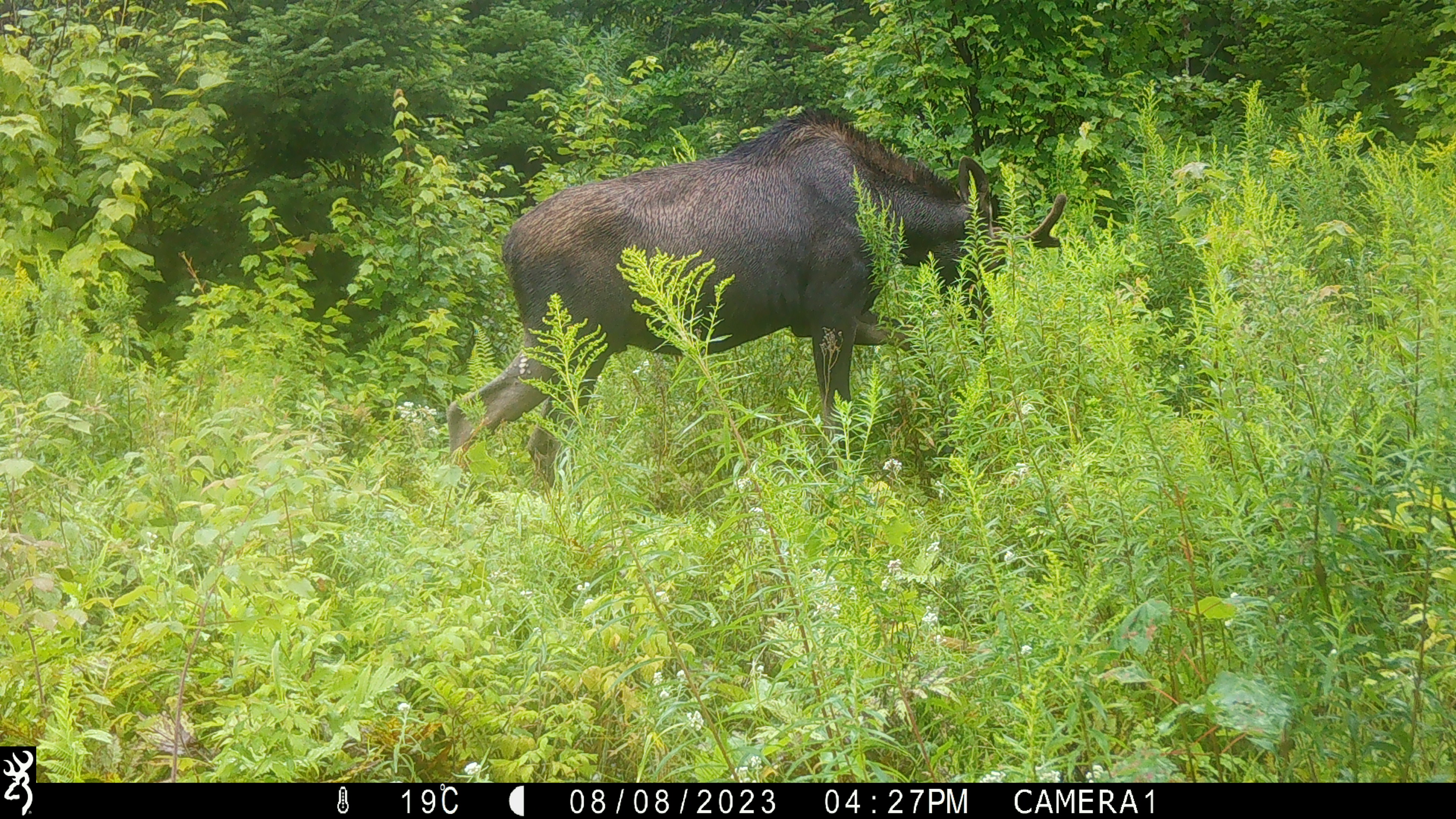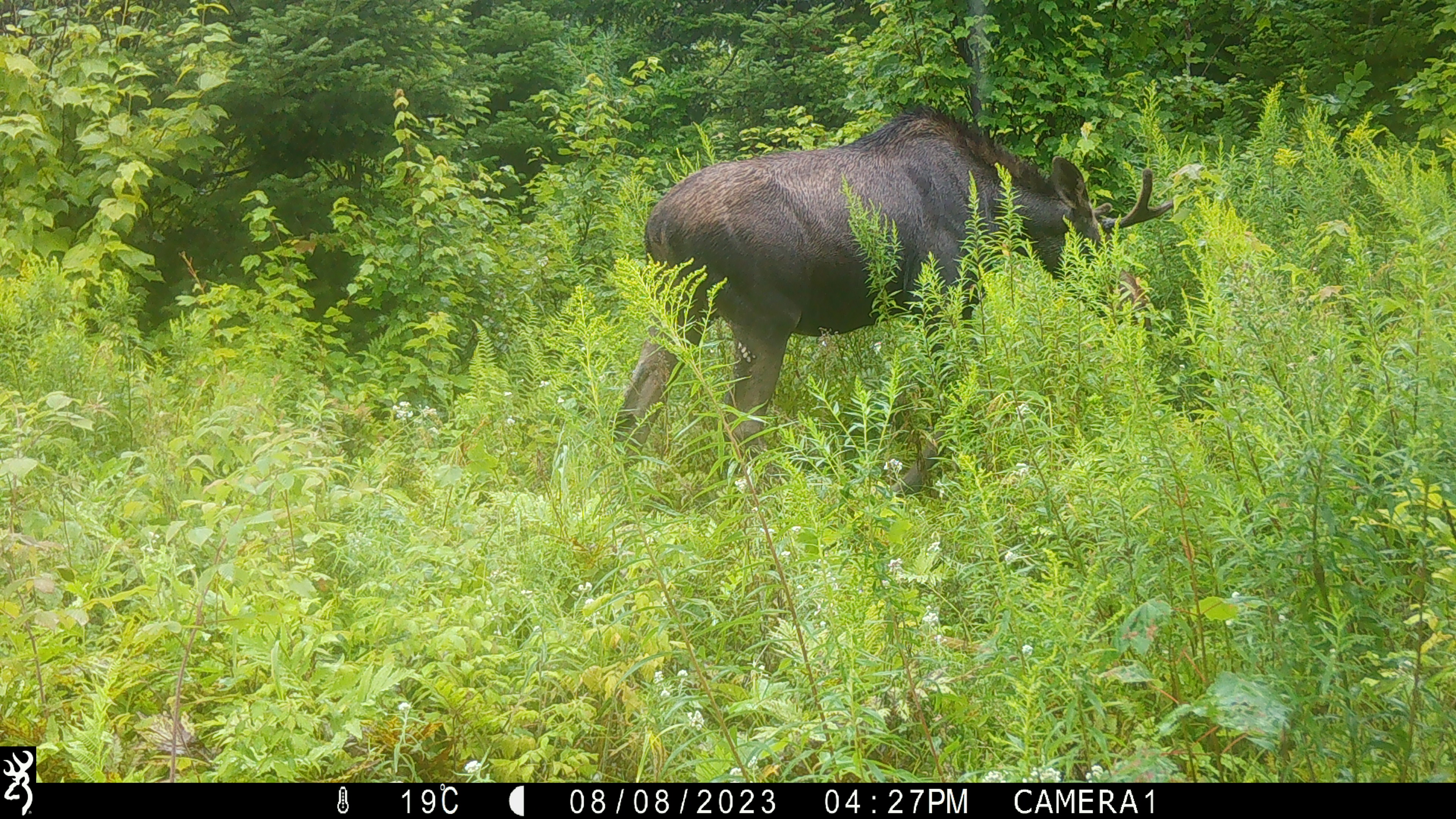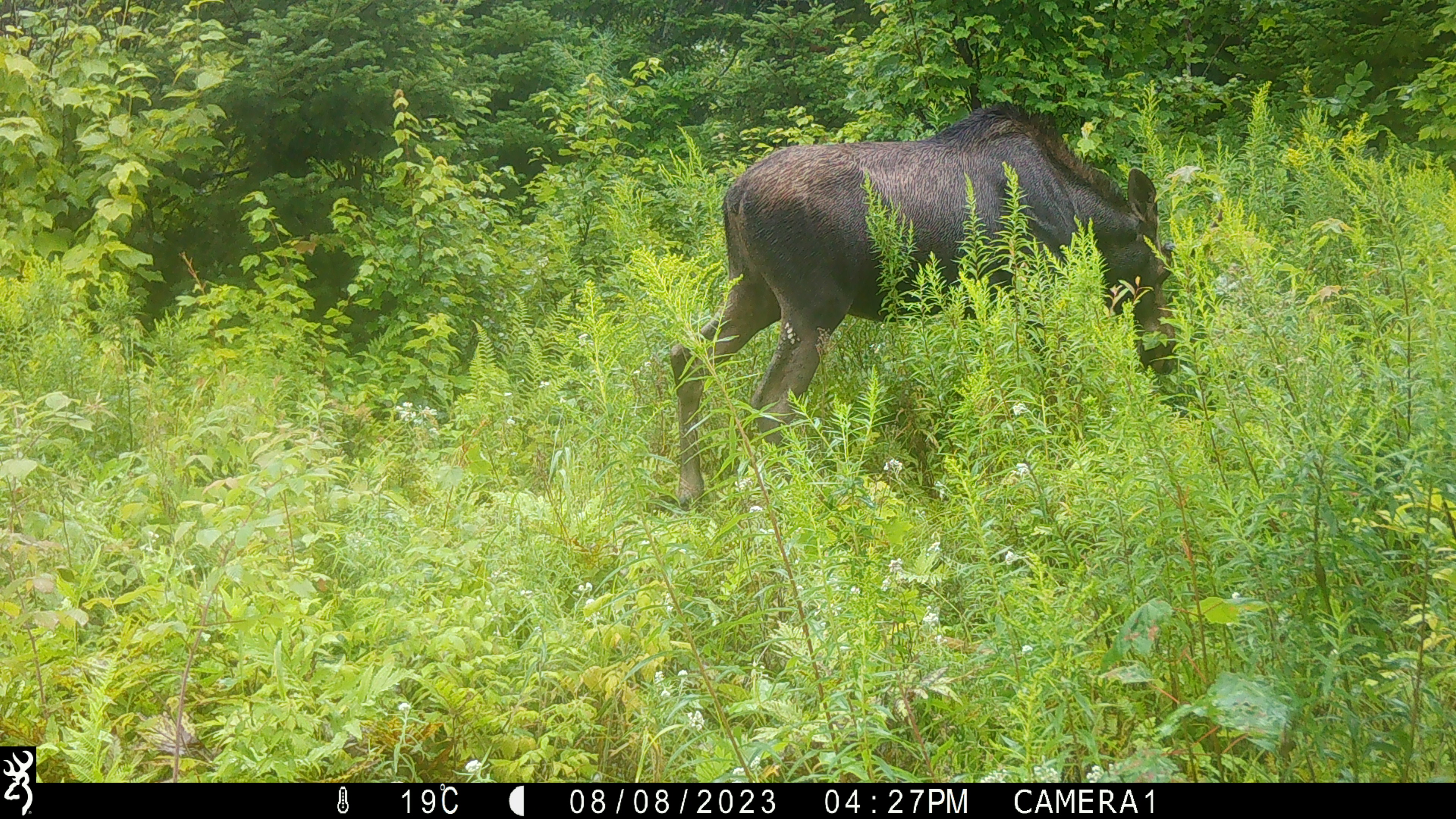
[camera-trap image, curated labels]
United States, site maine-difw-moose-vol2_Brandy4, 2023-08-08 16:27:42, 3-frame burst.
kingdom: Animalia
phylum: Chordata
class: Mammalia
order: Artiodactyla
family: Cervidae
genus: Alces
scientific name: Alces alces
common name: moose